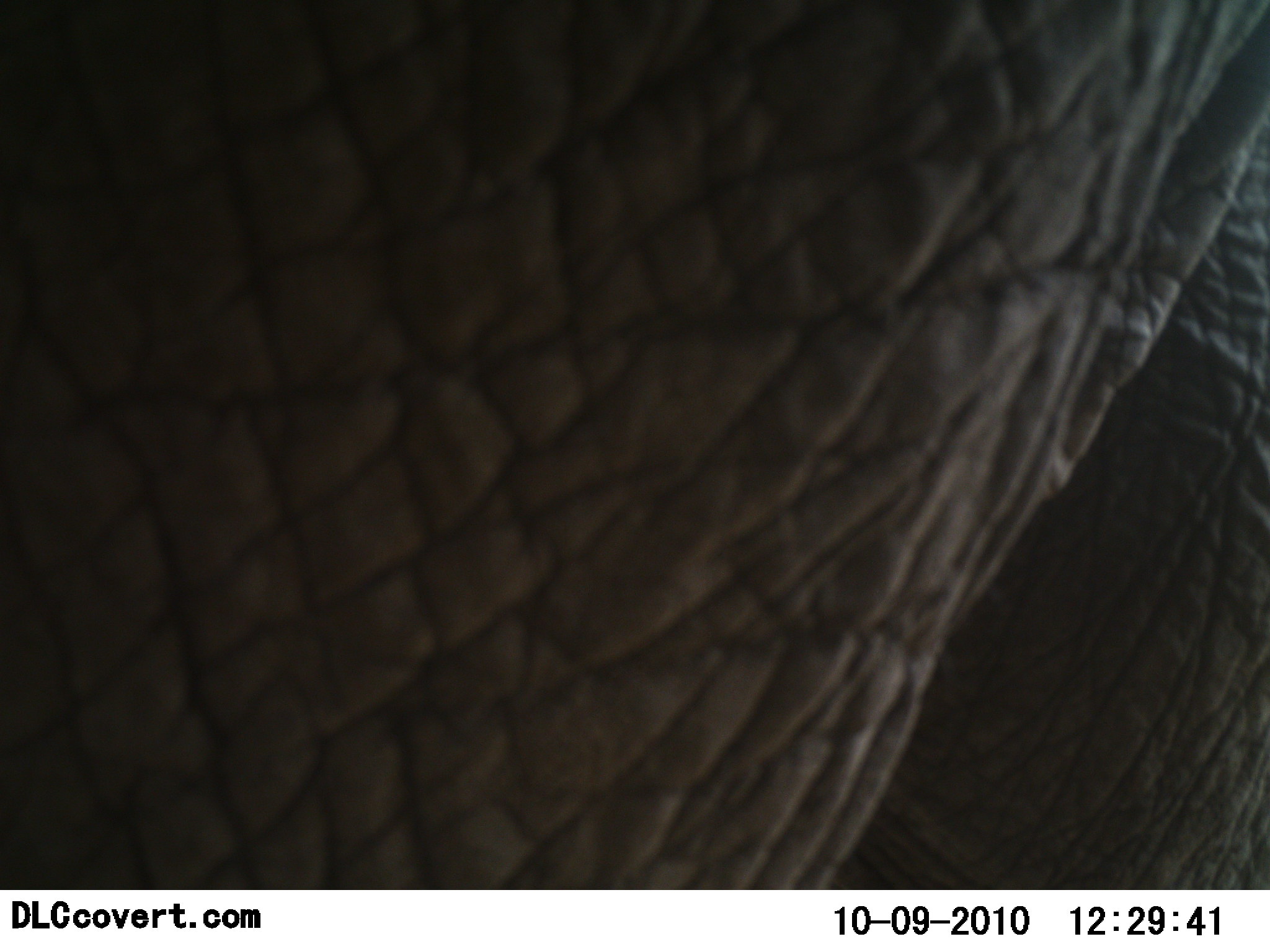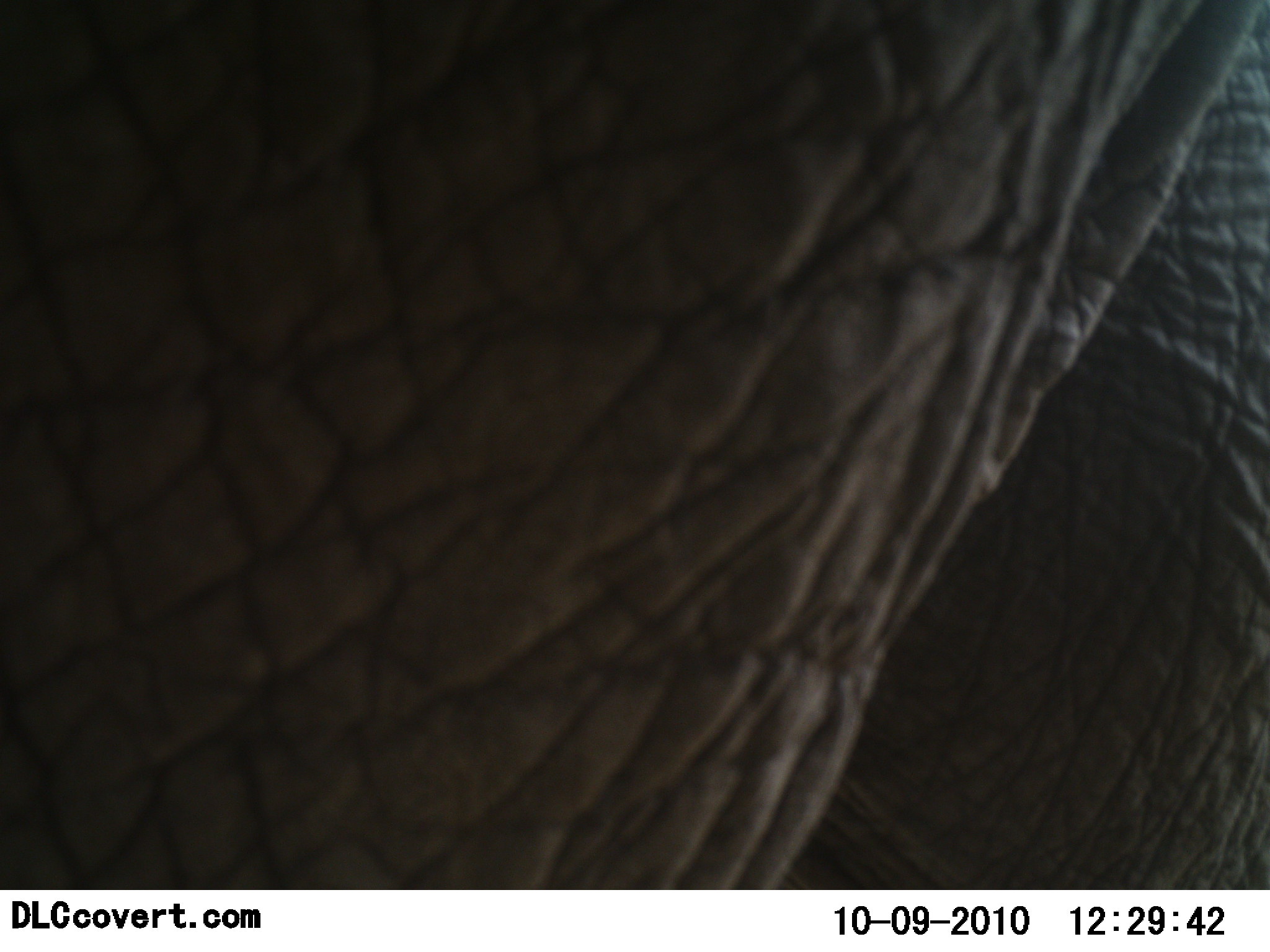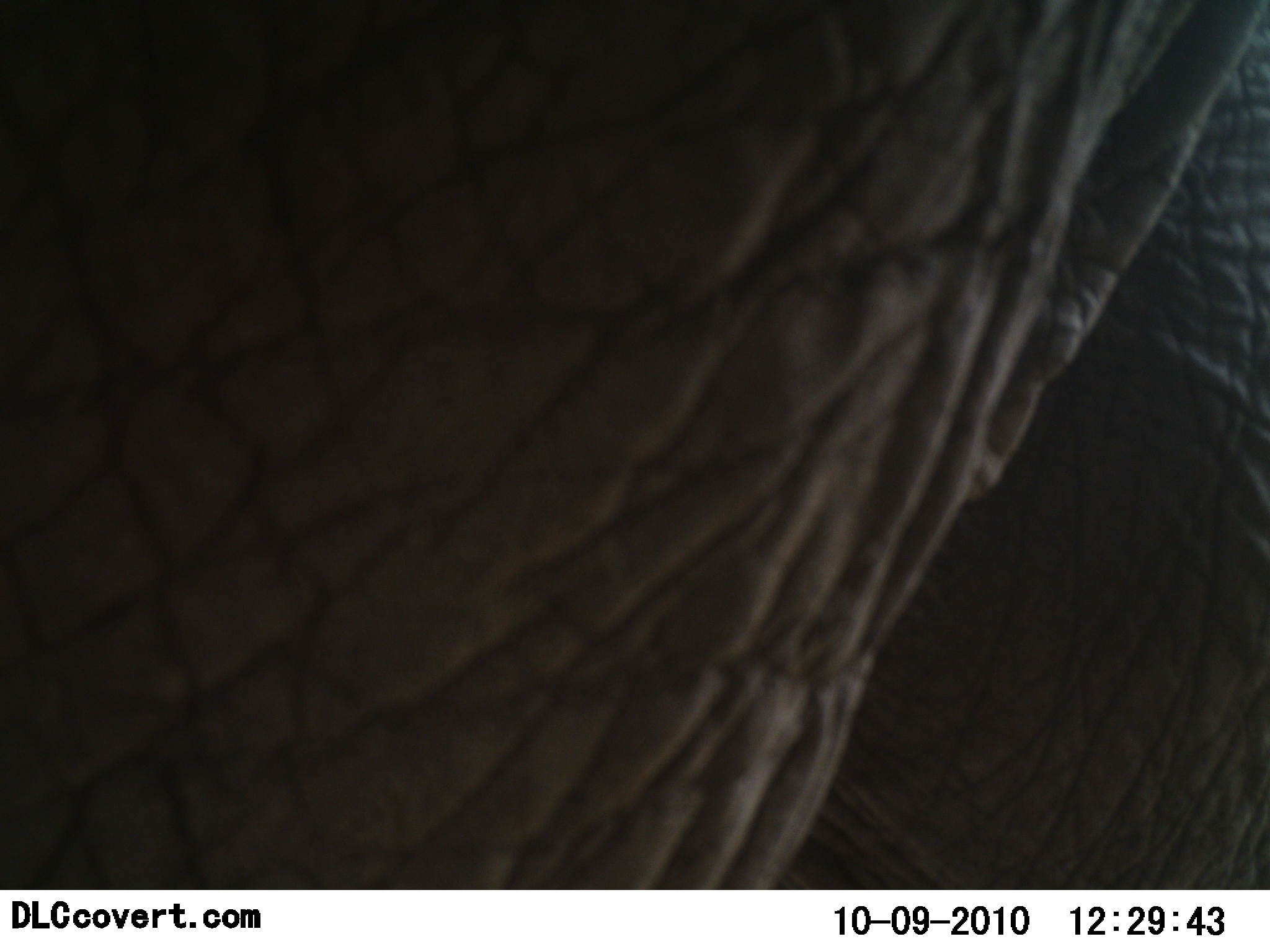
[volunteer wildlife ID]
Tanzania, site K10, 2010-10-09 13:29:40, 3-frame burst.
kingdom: Animalia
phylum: Chordata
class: Mammalia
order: Proboscidea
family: Elephantidae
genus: Loxodonta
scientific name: Loxodonta africana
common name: african bush elephant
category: elephant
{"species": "elephant (african bush elephant) (Loxodonta africana)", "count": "1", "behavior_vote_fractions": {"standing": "64%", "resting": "0%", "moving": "29%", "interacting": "7%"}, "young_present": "0%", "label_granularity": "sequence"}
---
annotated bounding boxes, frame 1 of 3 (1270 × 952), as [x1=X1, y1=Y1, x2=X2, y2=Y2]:
animal: [x1=0, y1=0, x2=1270, y2=890]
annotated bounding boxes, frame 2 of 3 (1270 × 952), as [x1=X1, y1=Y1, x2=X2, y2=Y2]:
animal: [x1=0, y1=0, x2=1270, y2=890]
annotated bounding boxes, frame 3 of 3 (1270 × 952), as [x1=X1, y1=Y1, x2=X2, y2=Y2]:
animal: [x1=1, y1=0, x2=1270, y2=889]